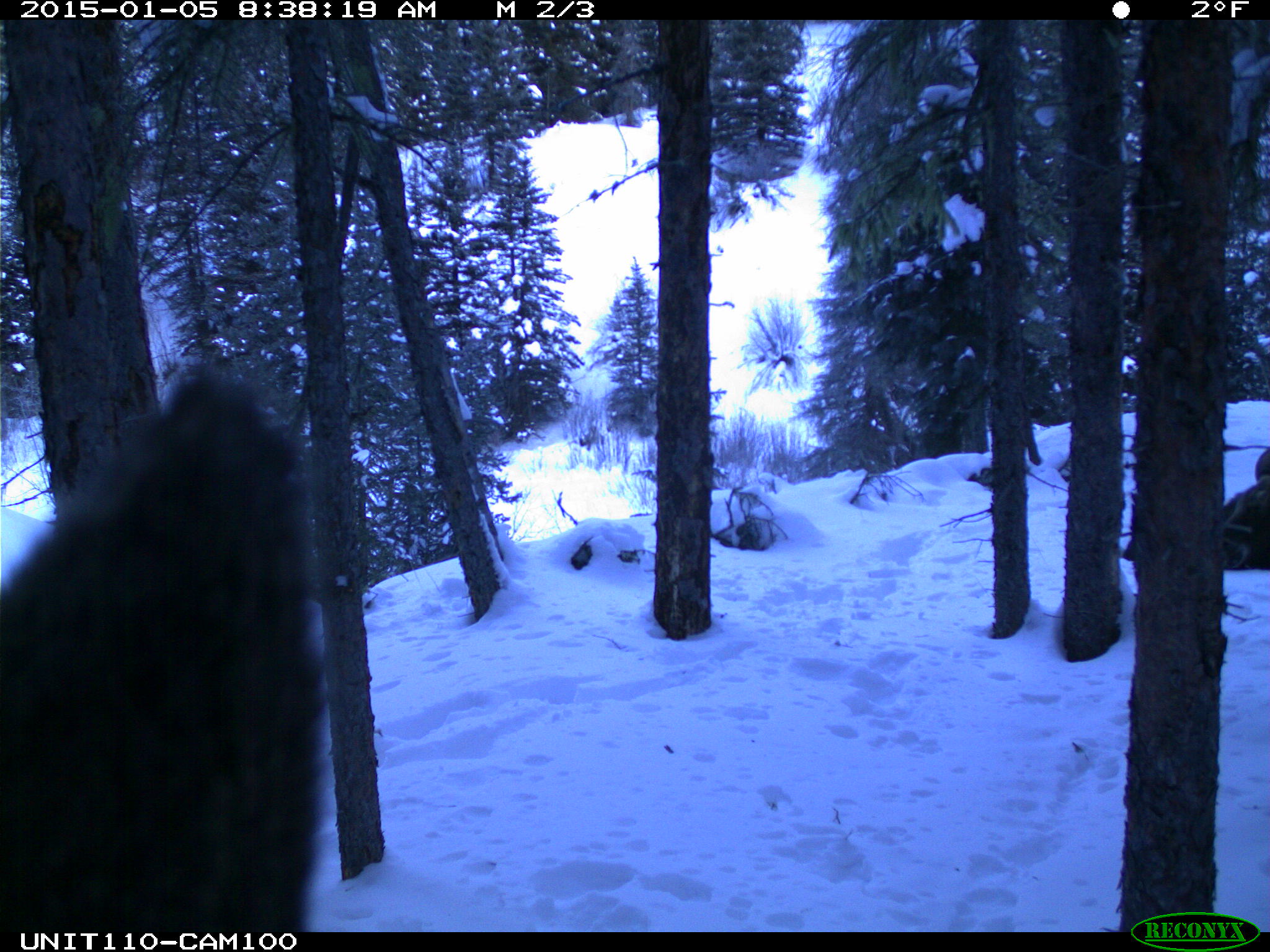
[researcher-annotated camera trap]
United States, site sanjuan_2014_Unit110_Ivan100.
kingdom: Animalia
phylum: Chordata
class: Mammalia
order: Artiodactyla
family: Cervidae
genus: Alces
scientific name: Alces alces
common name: moose